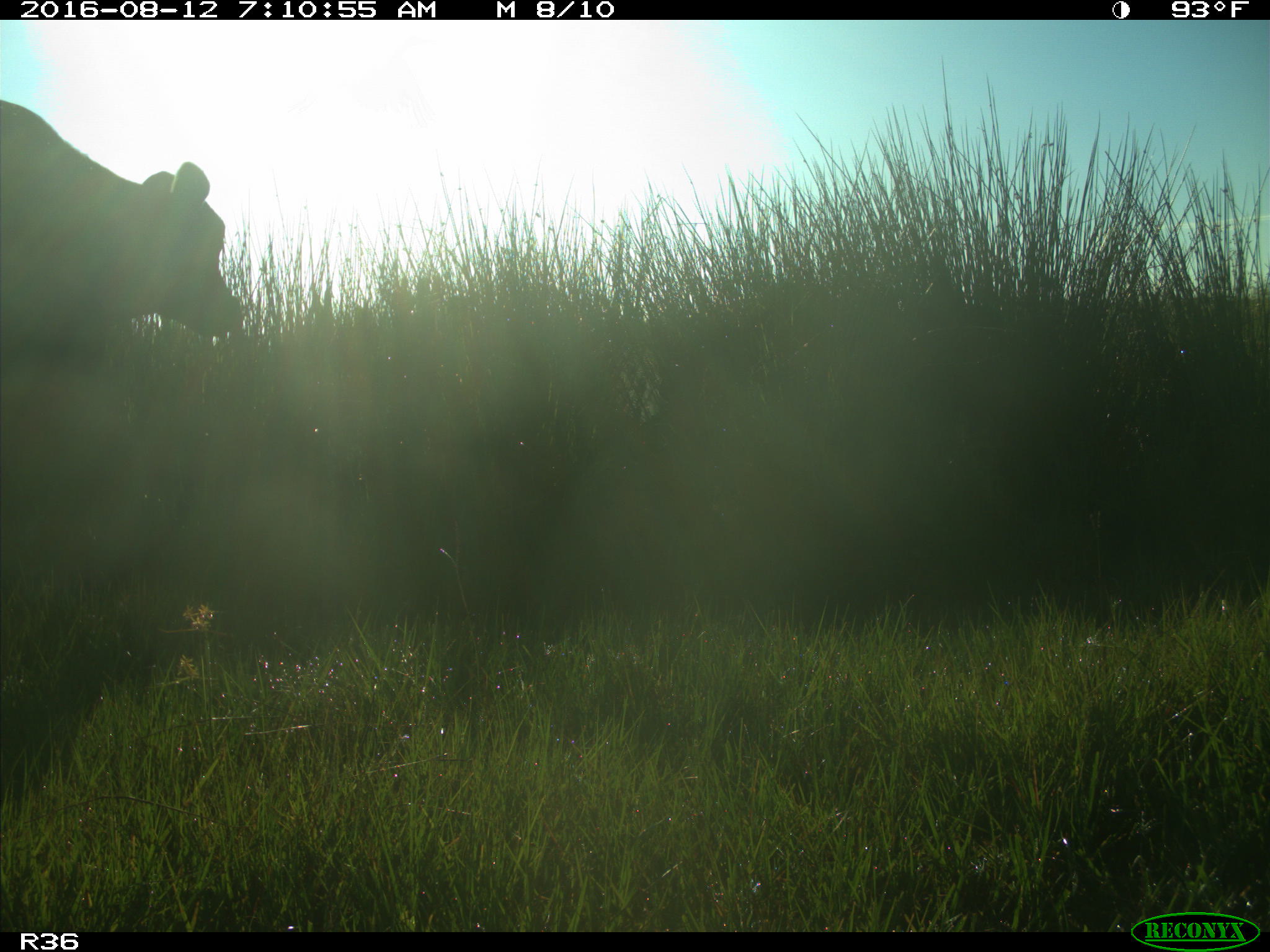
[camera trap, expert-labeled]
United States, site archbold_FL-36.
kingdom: Animalia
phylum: Chordata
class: Mammalia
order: Artiodactyla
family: Bovidae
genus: Bos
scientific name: Bos taurus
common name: domestic cow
Bos taurus (domestic cow).